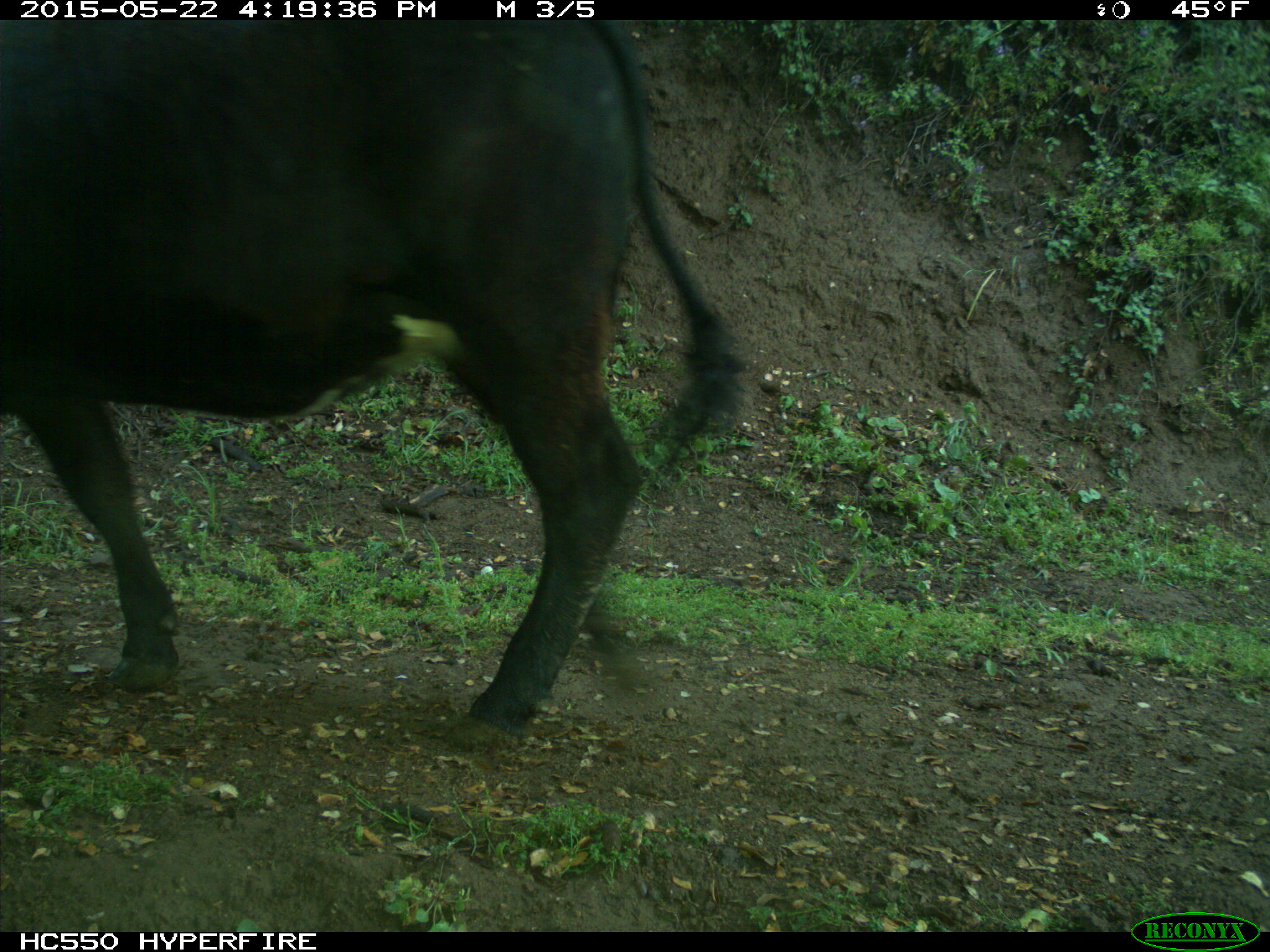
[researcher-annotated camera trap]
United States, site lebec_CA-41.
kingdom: Animalia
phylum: Chordata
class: Mammalia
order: Artiodactyla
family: Bovidae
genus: Bos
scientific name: Bos taurus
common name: domestic cow